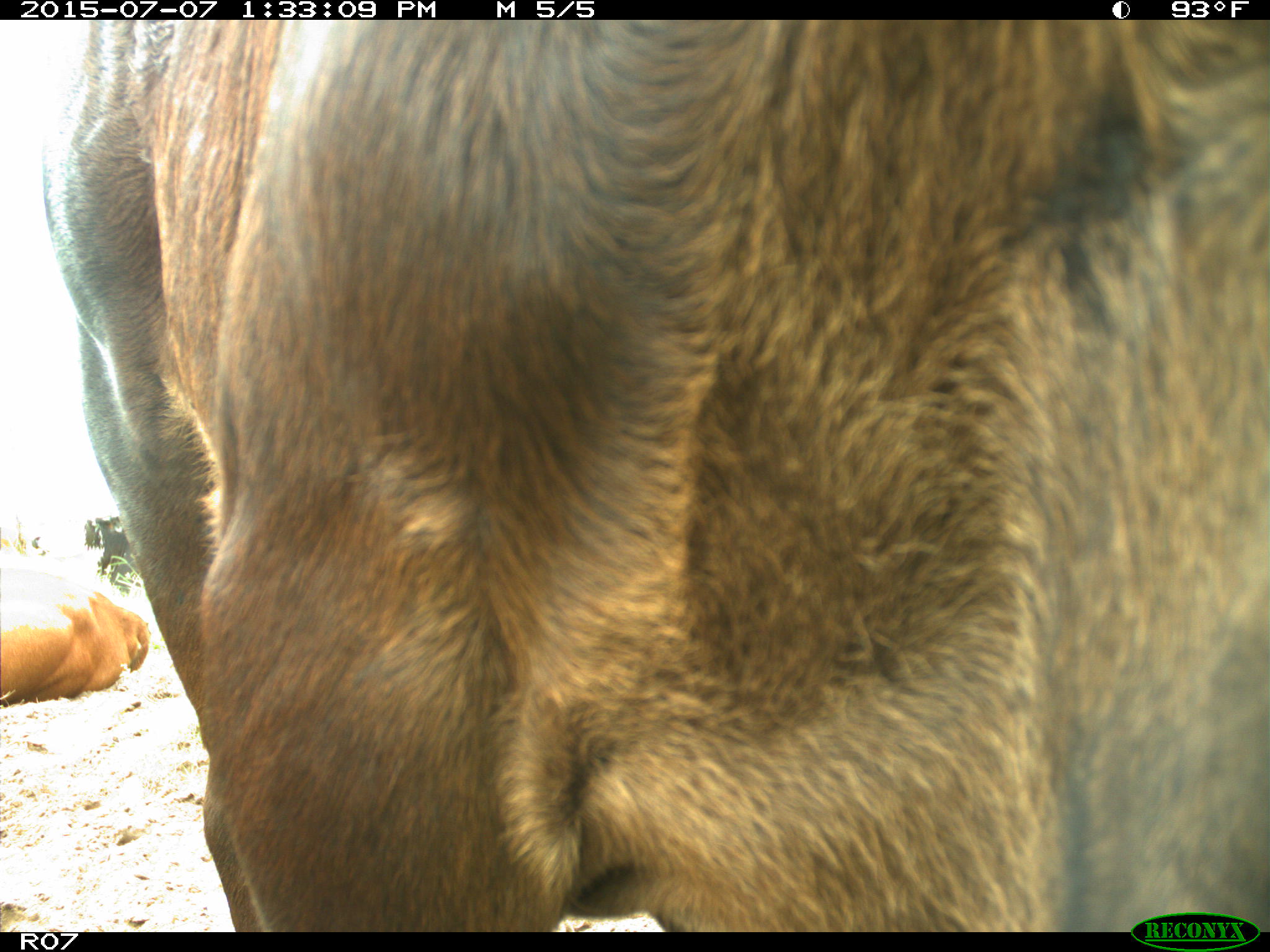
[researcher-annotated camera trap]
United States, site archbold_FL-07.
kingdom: Animalia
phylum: Chordata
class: Mammalia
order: Artiodactyla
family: Bovidae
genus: Bos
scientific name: Bos taurus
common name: domestic cow